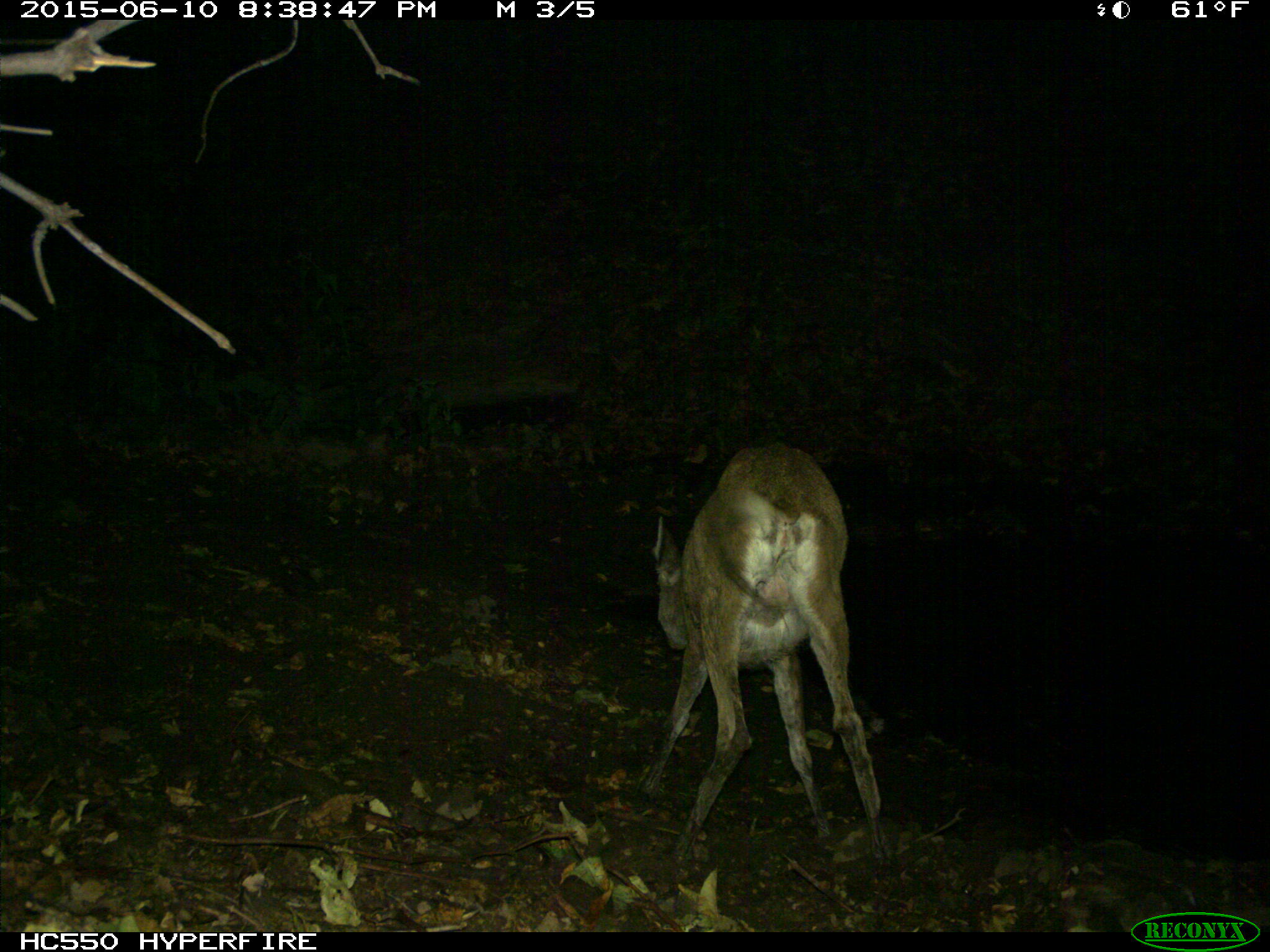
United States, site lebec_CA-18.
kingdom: Animalia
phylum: Chordata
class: Mammalia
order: Artiodactyla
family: Cervidae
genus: Odocoileus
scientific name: Odocoileus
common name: deer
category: unidentified deer